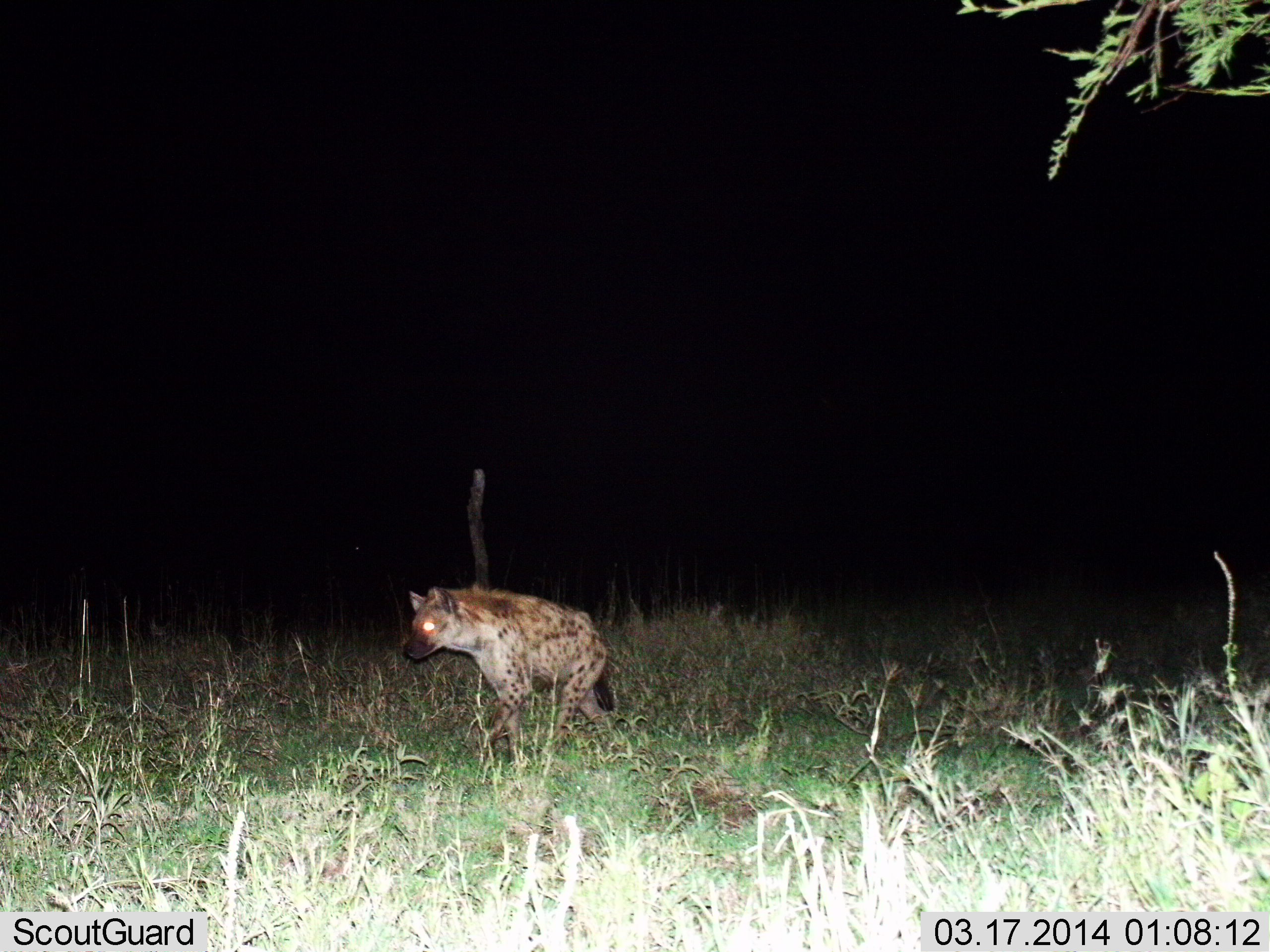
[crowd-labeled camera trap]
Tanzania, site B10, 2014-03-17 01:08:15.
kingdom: Animalia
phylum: Chordata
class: Mammalia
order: Carnivora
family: Hyaenidae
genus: Crocuta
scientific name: Crocuta crocuta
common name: spotted hyena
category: hyenaspotted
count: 1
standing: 20%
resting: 0%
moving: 90%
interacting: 0%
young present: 0%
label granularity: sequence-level